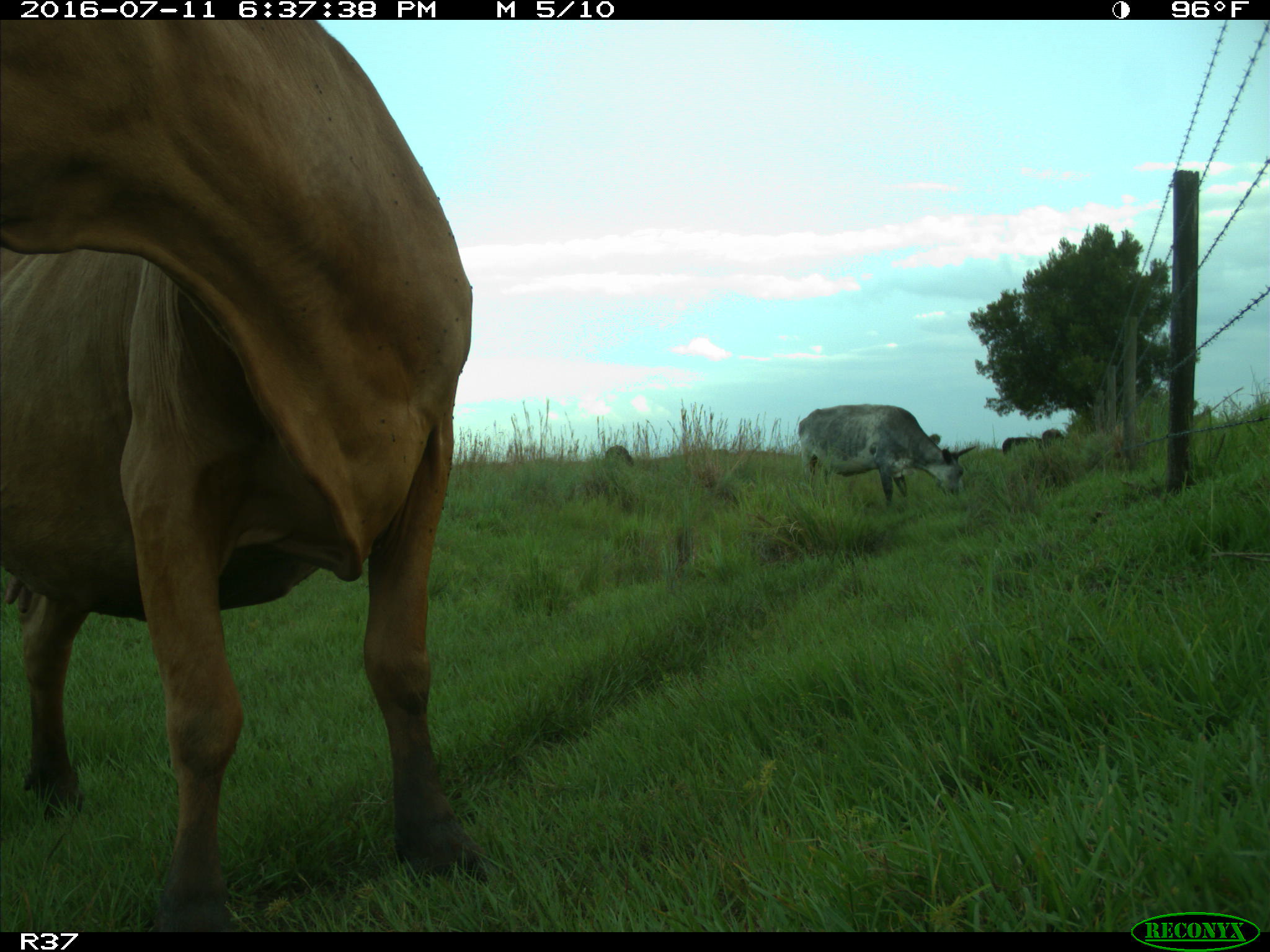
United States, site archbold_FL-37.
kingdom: Animalia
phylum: Chordata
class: Mammalia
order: Artiodactyla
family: Bovidae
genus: Bos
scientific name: Bos taurus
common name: domestic cow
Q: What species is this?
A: Bos taurus (domestic cow).